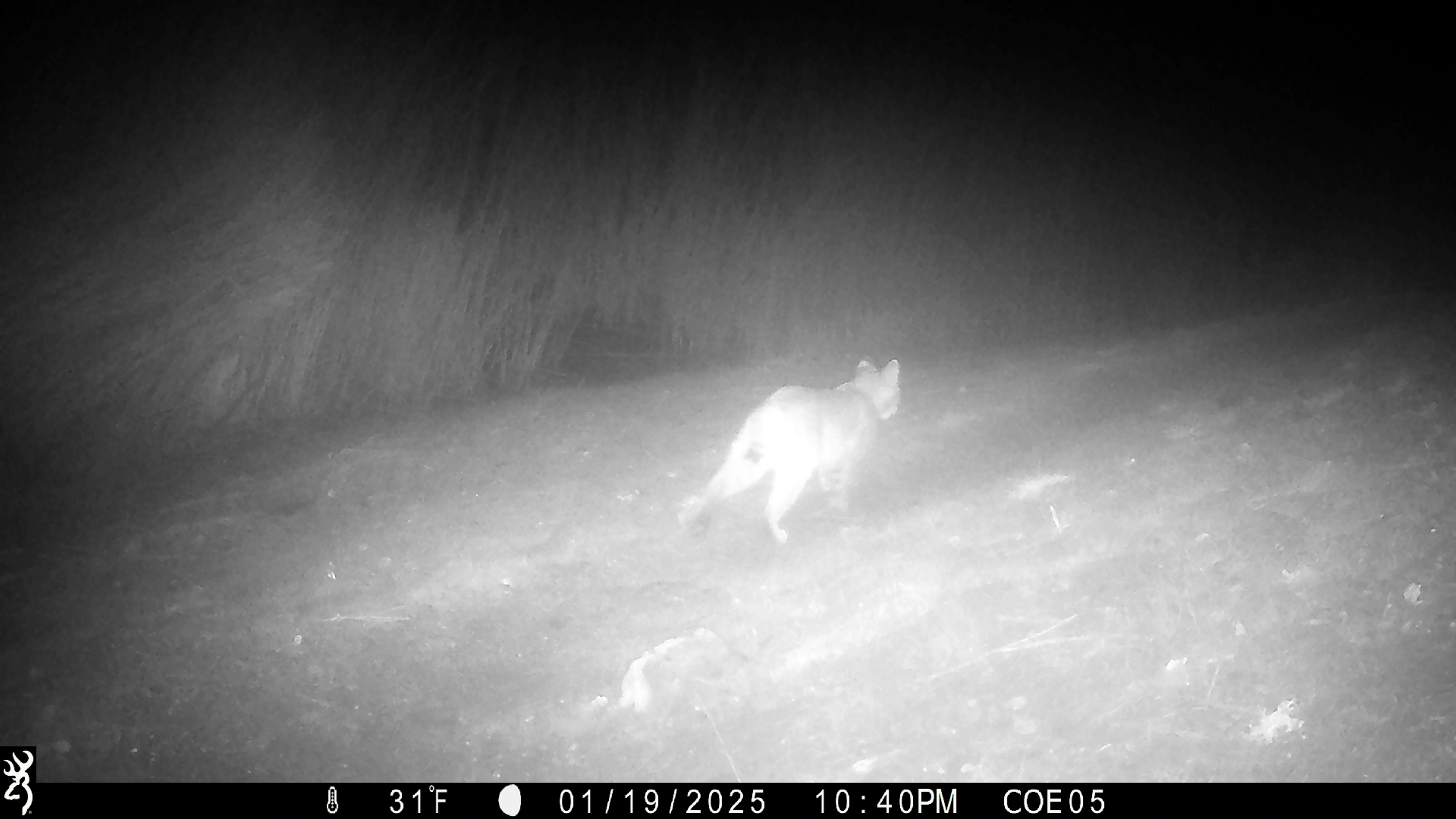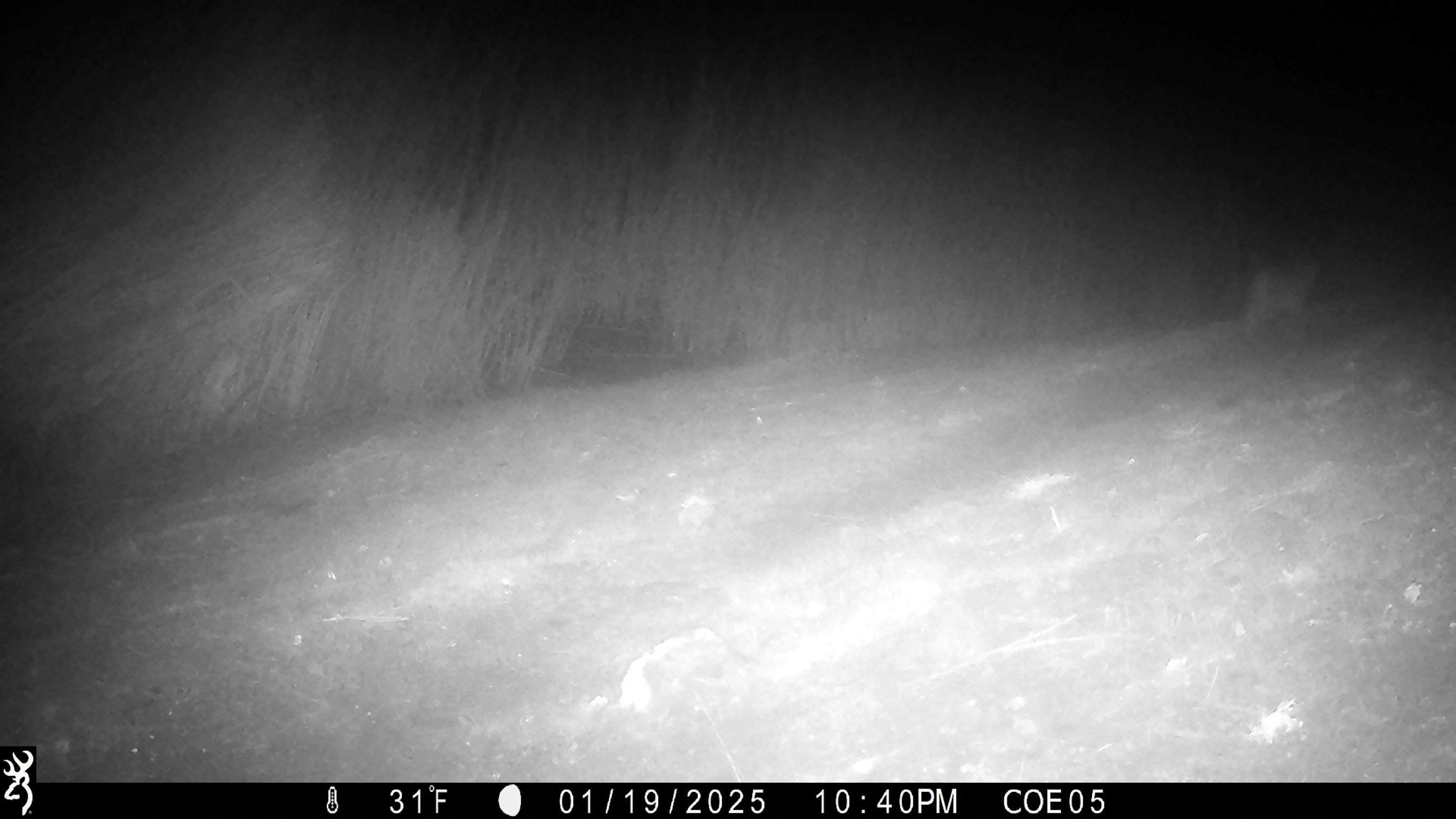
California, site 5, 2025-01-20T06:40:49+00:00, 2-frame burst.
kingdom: Animalia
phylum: Chordata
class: Mammalia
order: Carnivora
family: Felidae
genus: Lynx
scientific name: Lynx rufus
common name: bobcat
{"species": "bobcat (Lynx rufus)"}